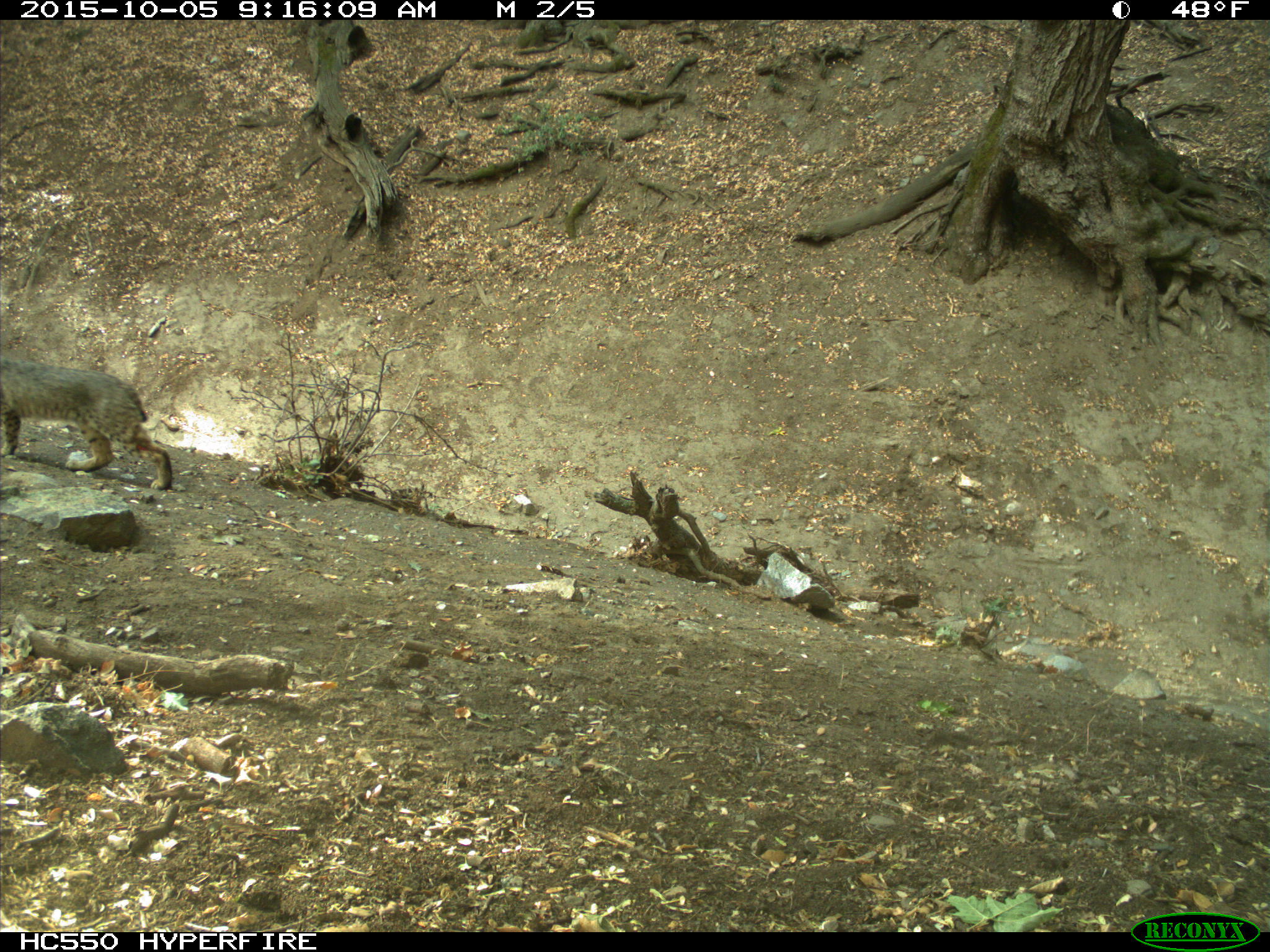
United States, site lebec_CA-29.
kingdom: Animalia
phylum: Chordata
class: Mammalia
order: Carnivora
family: Felidae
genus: Lynx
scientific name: Lynx rufus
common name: bobcat